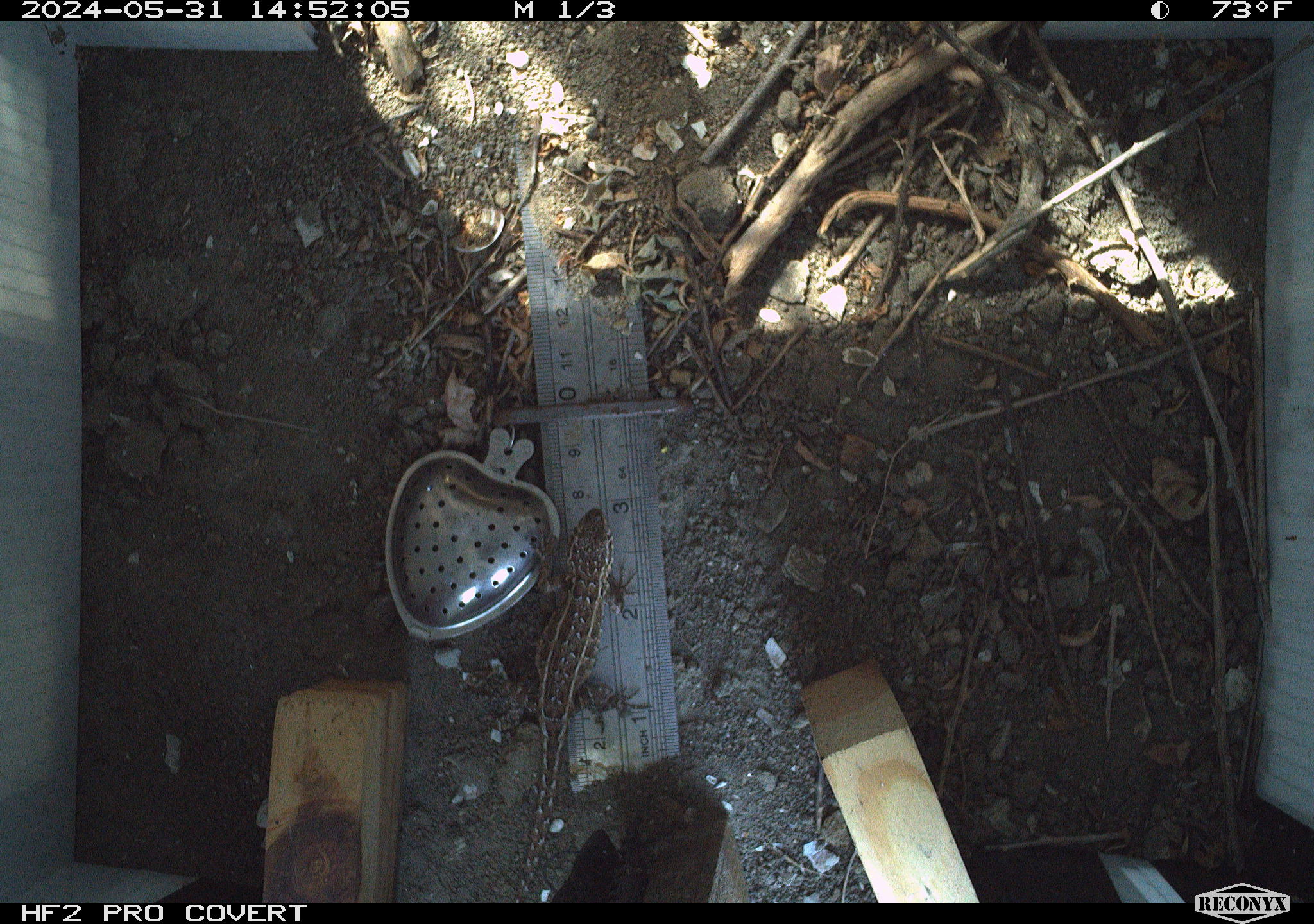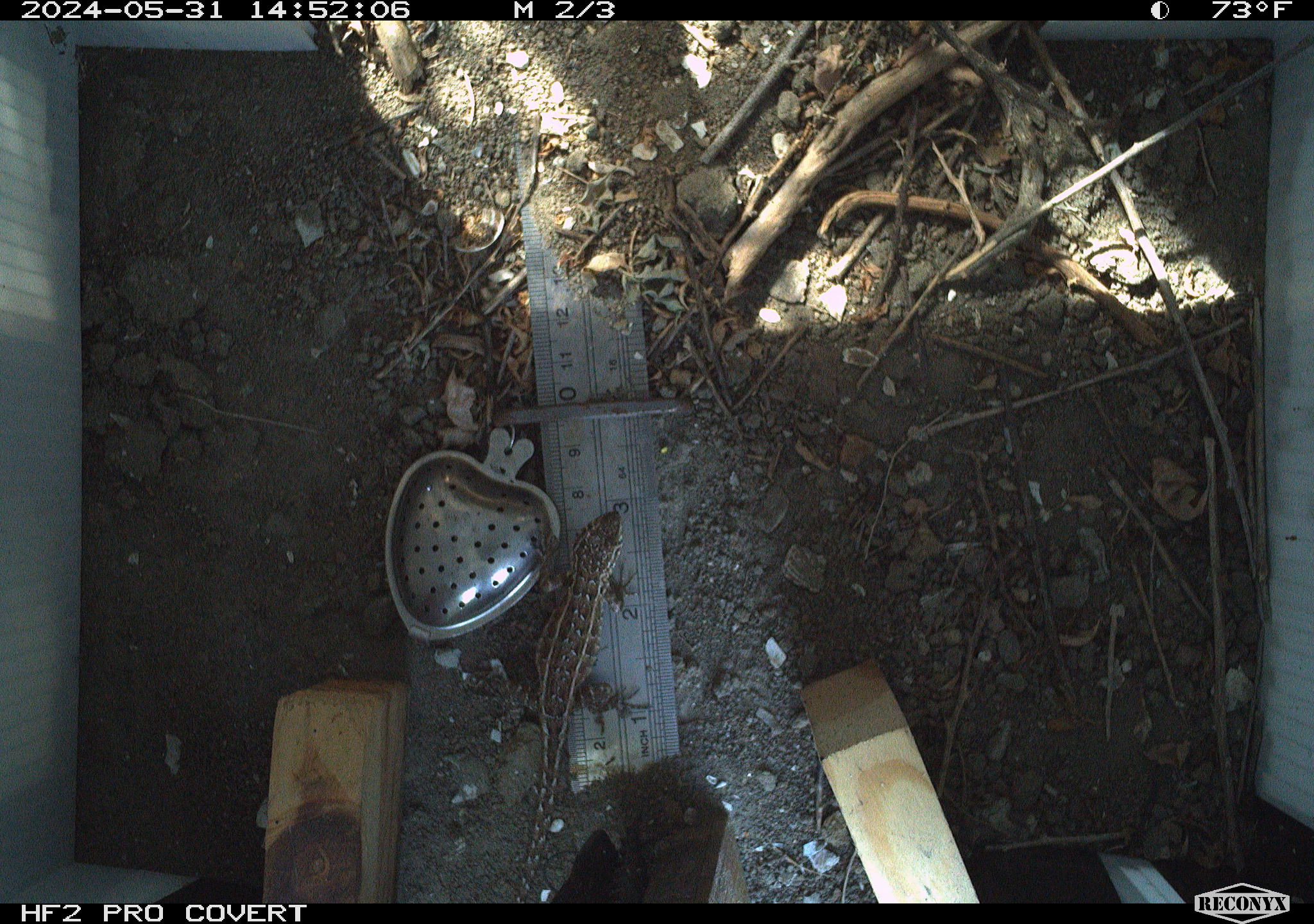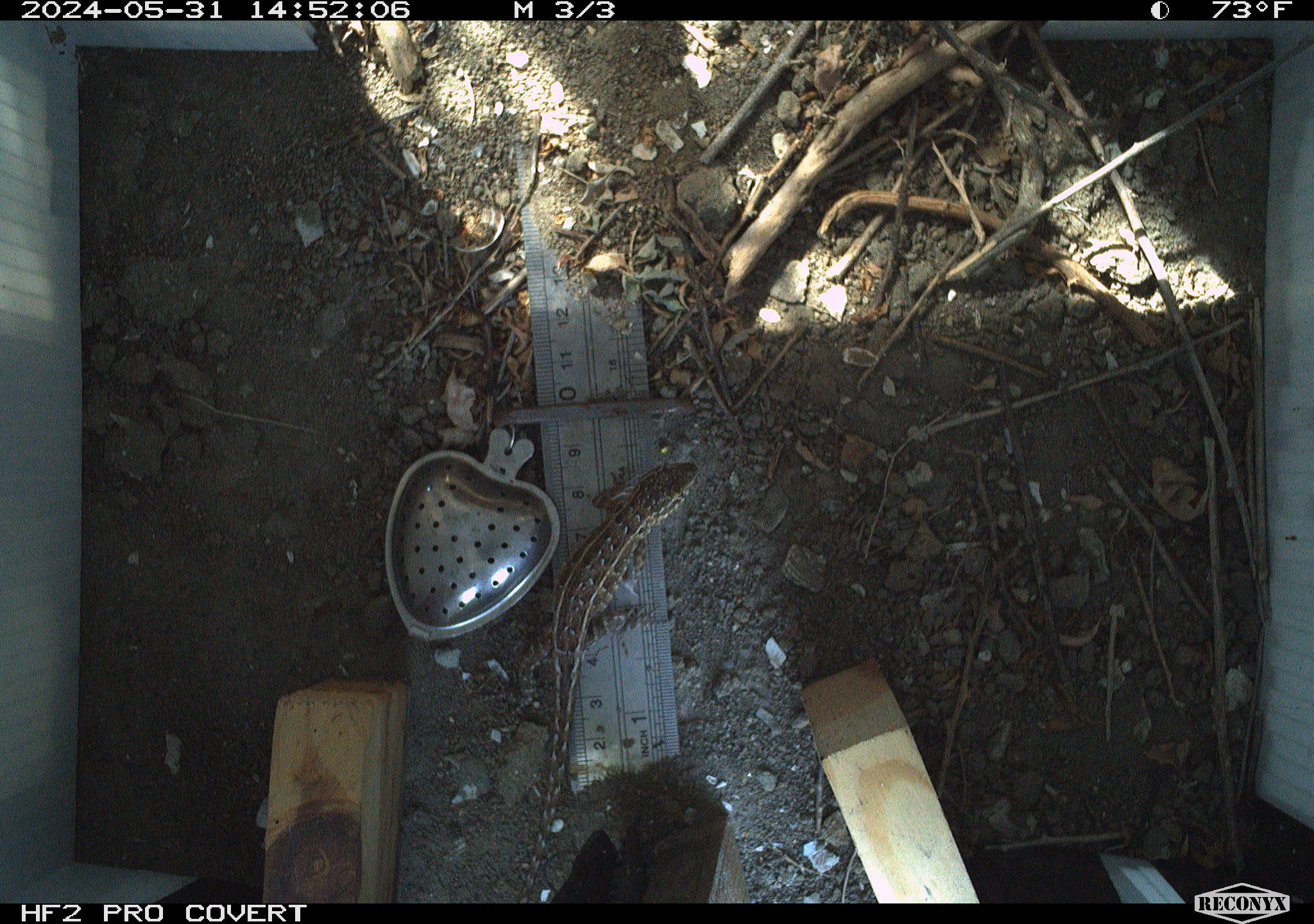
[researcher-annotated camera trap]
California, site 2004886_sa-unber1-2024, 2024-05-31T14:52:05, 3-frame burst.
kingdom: Animalia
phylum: Chordata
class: Reptilia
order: Squamata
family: Phrynosomatidae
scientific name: Phrynosomatidae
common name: phrynosomatid lizards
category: phrynosomatidae family